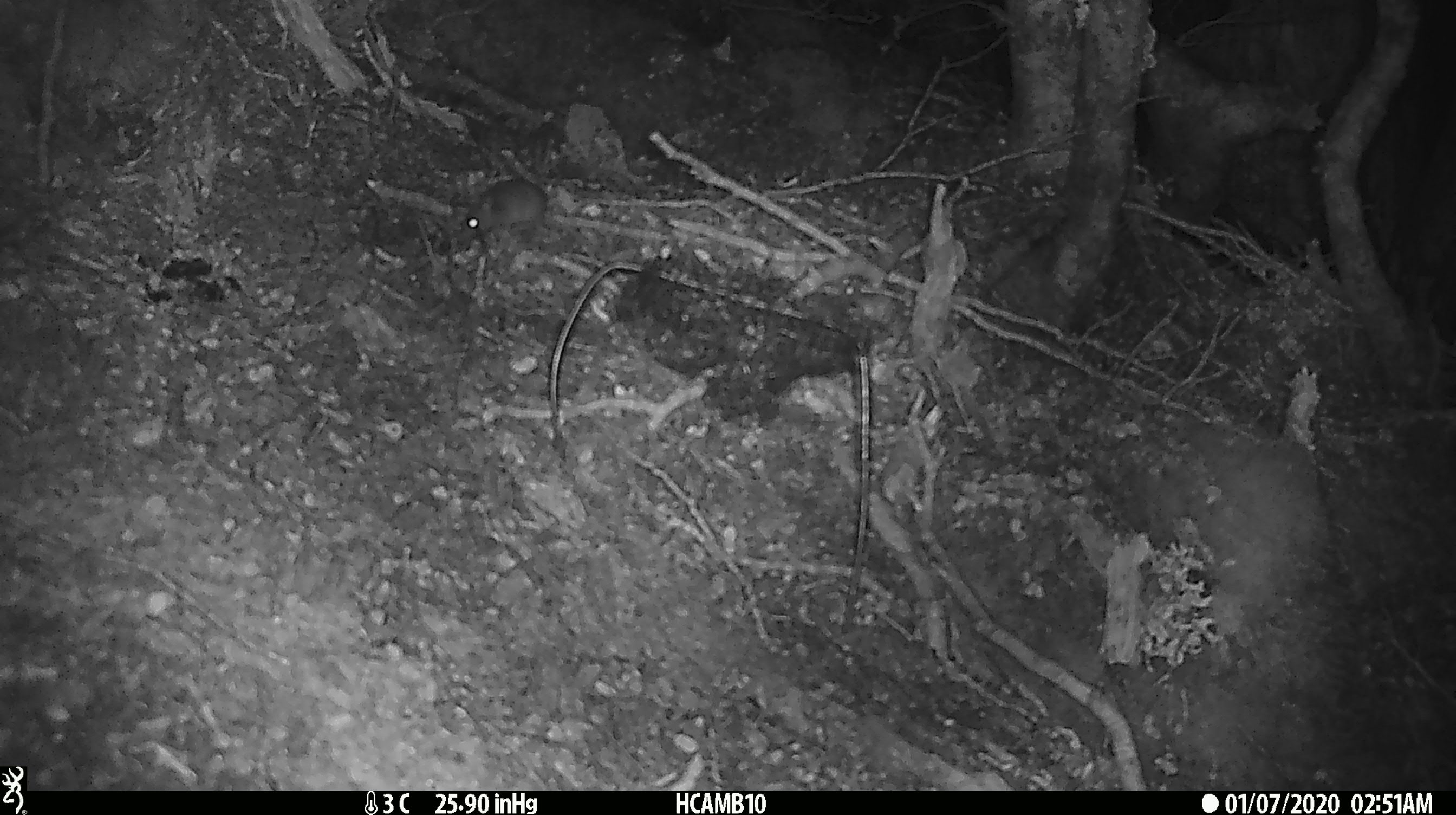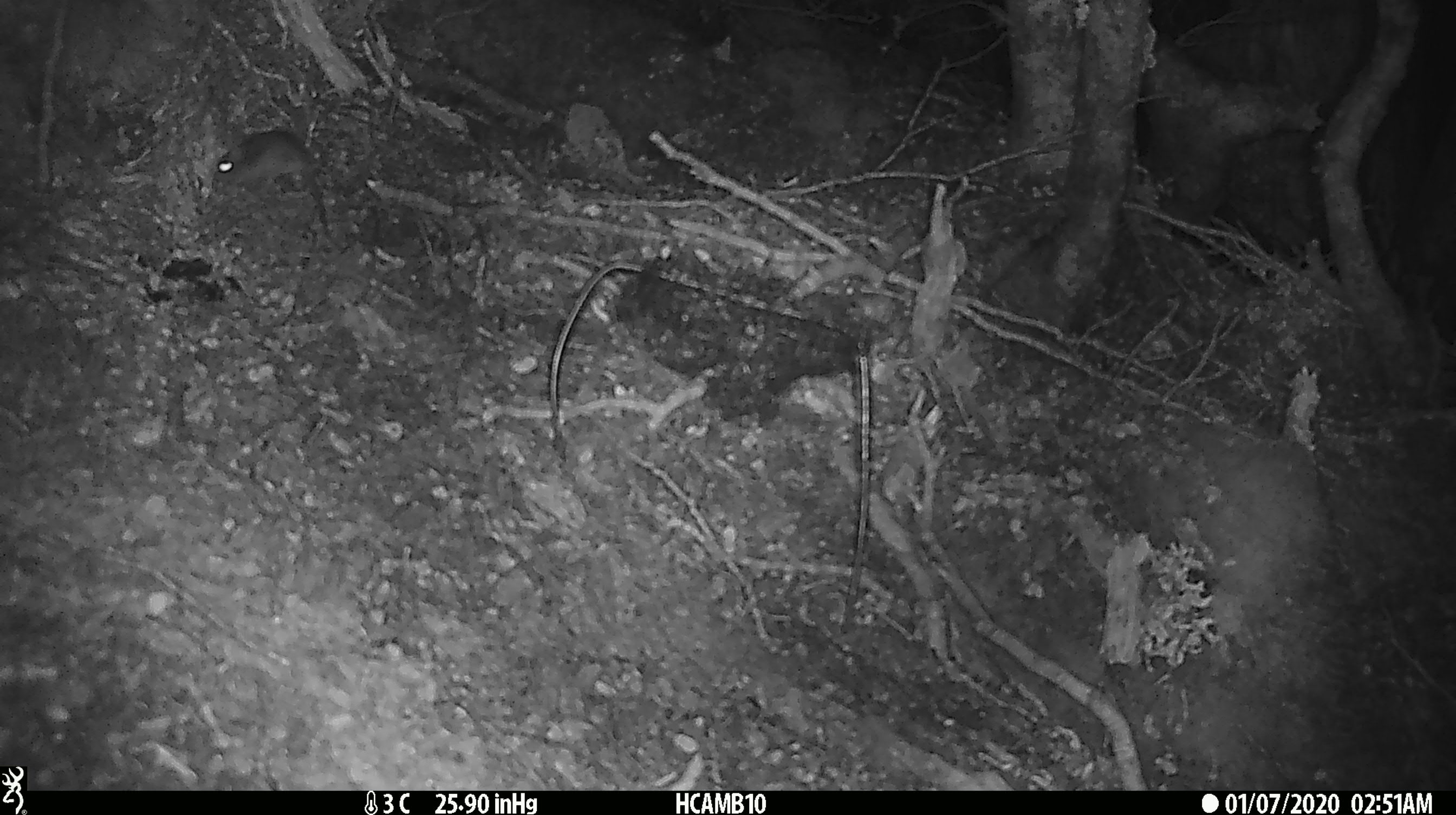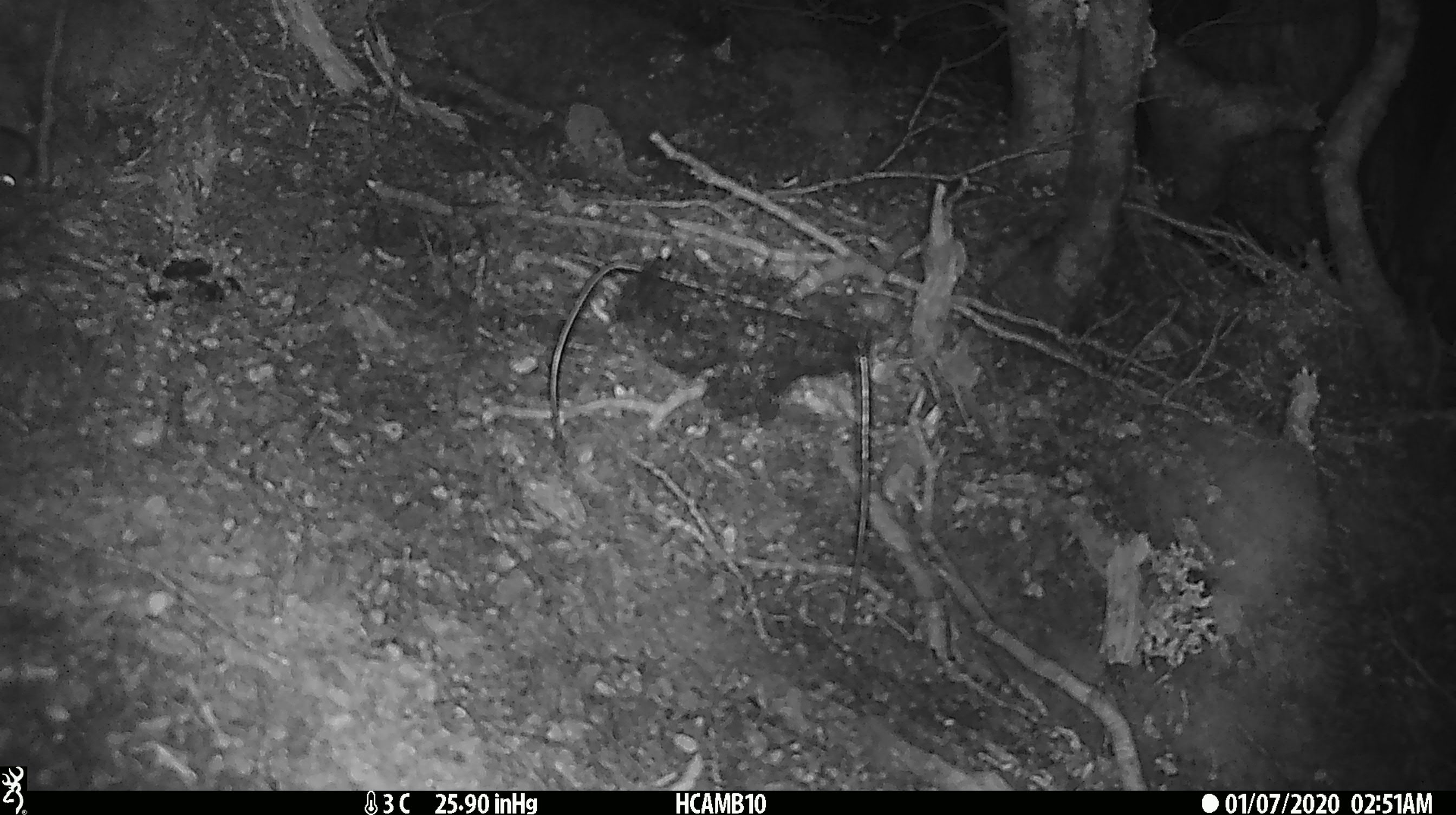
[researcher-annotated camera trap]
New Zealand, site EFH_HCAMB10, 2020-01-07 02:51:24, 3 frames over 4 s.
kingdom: Animalia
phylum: Chordata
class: Mammalia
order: Rodentia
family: Muridae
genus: Mus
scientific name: Mus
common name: mouse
Mouse (Mus).